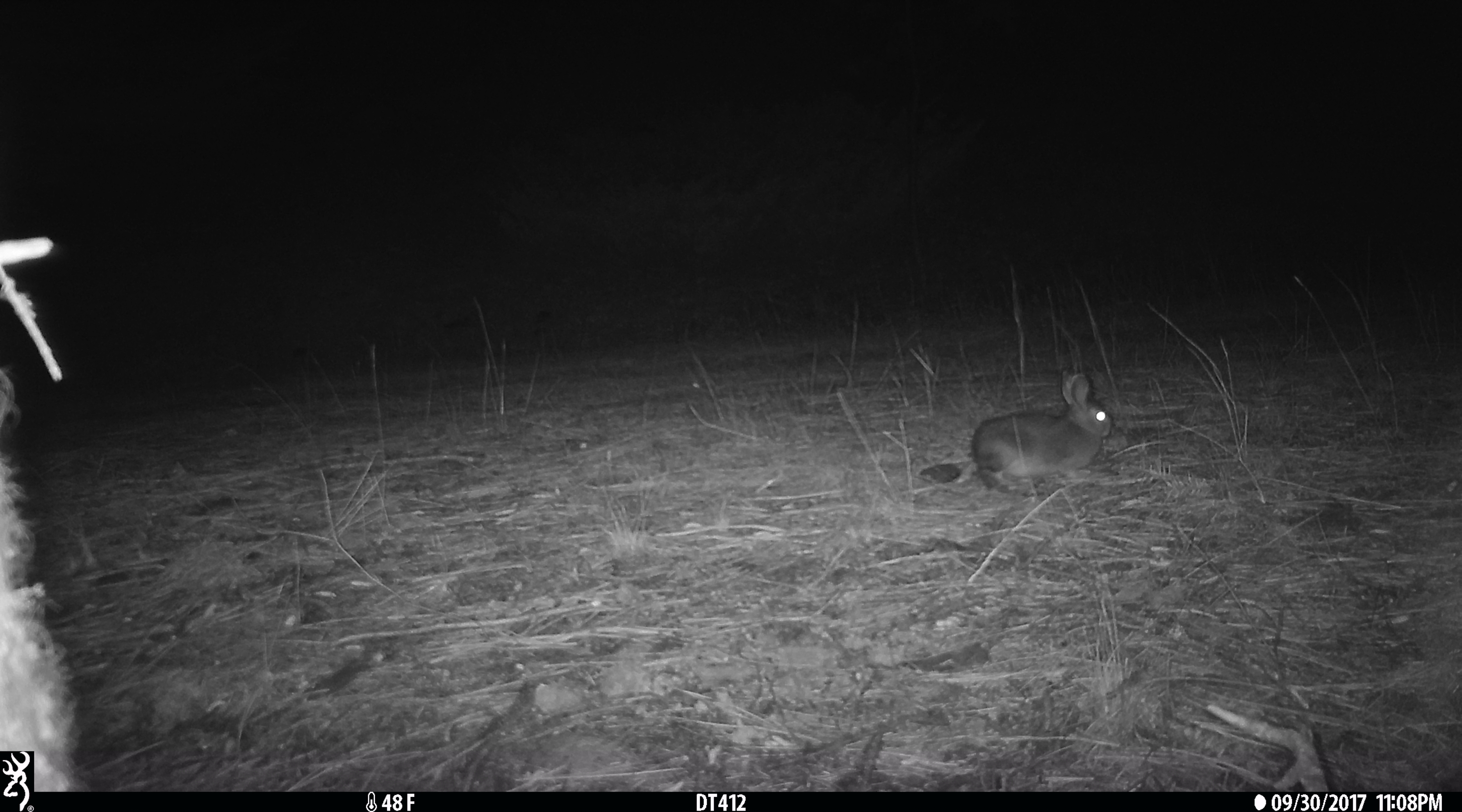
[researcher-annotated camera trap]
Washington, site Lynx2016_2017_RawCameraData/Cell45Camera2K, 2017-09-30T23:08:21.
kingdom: Animalia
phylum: Chordata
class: Mammalia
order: Lagomorpha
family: Leporidae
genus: Lepus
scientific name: Lepus americanus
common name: snowshoe hare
Lepus americanus (snowshoe hare). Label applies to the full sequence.